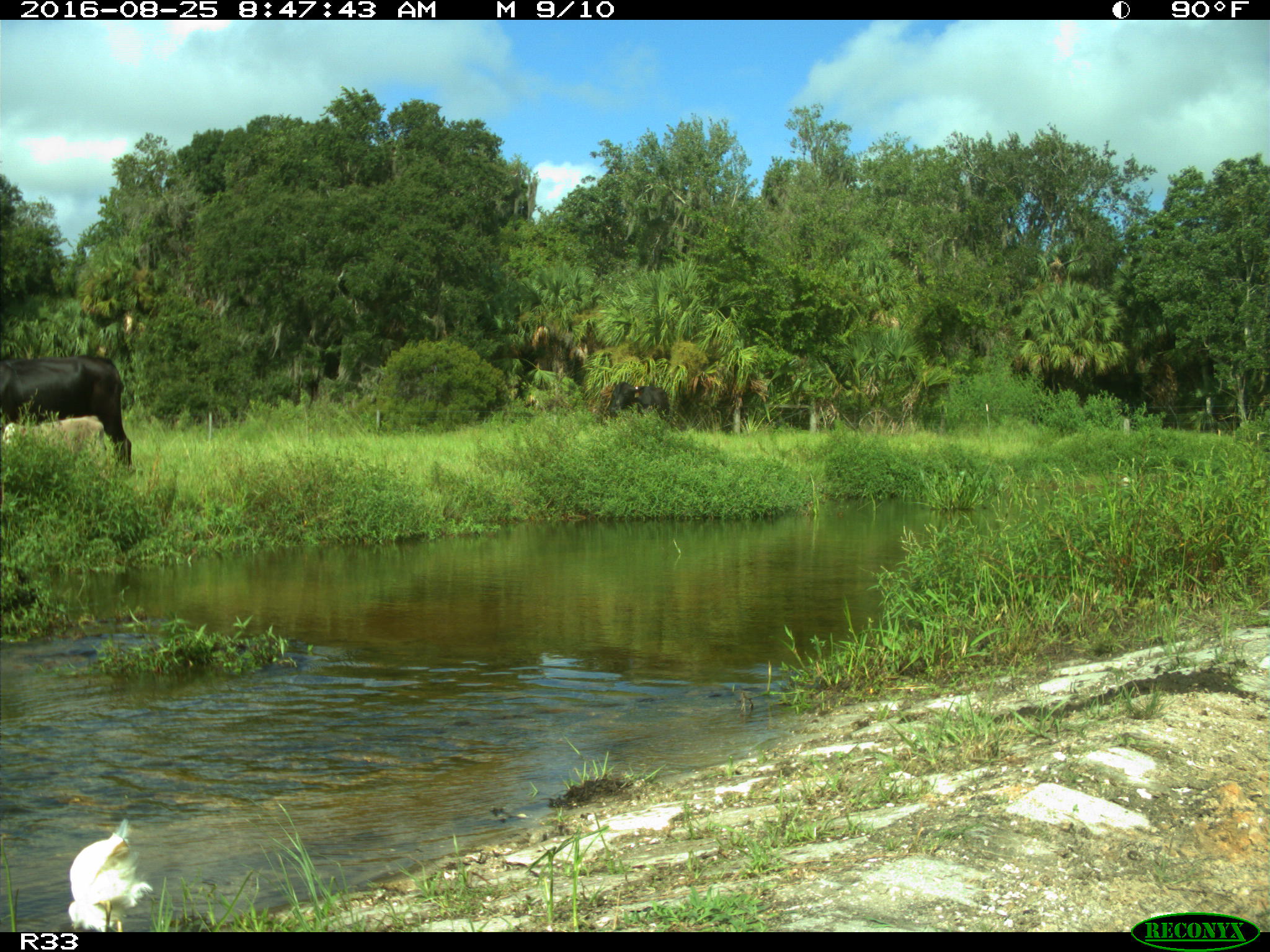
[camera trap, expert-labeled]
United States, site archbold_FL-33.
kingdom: Animalia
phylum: Chordata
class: Mammalia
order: Artiodactyla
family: Bovidae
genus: Bos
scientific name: Bos taurus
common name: domestic cow